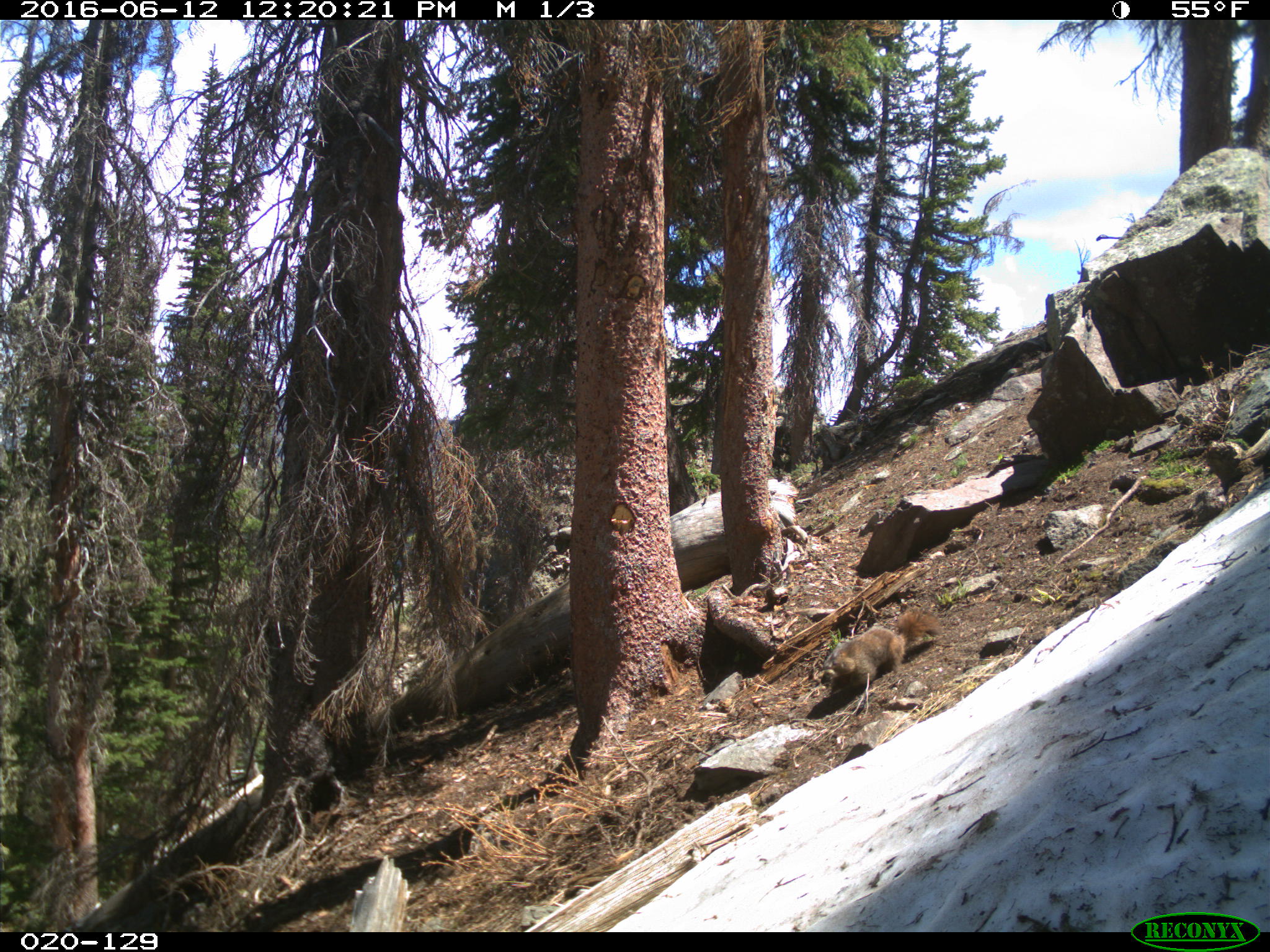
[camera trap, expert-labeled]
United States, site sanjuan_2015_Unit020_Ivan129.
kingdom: Animalia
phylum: Chordata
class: Mammalia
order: Rodentia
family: Sciuridae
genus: Marmota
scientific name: Marmota flaviventris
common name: yellow-bellied marmot